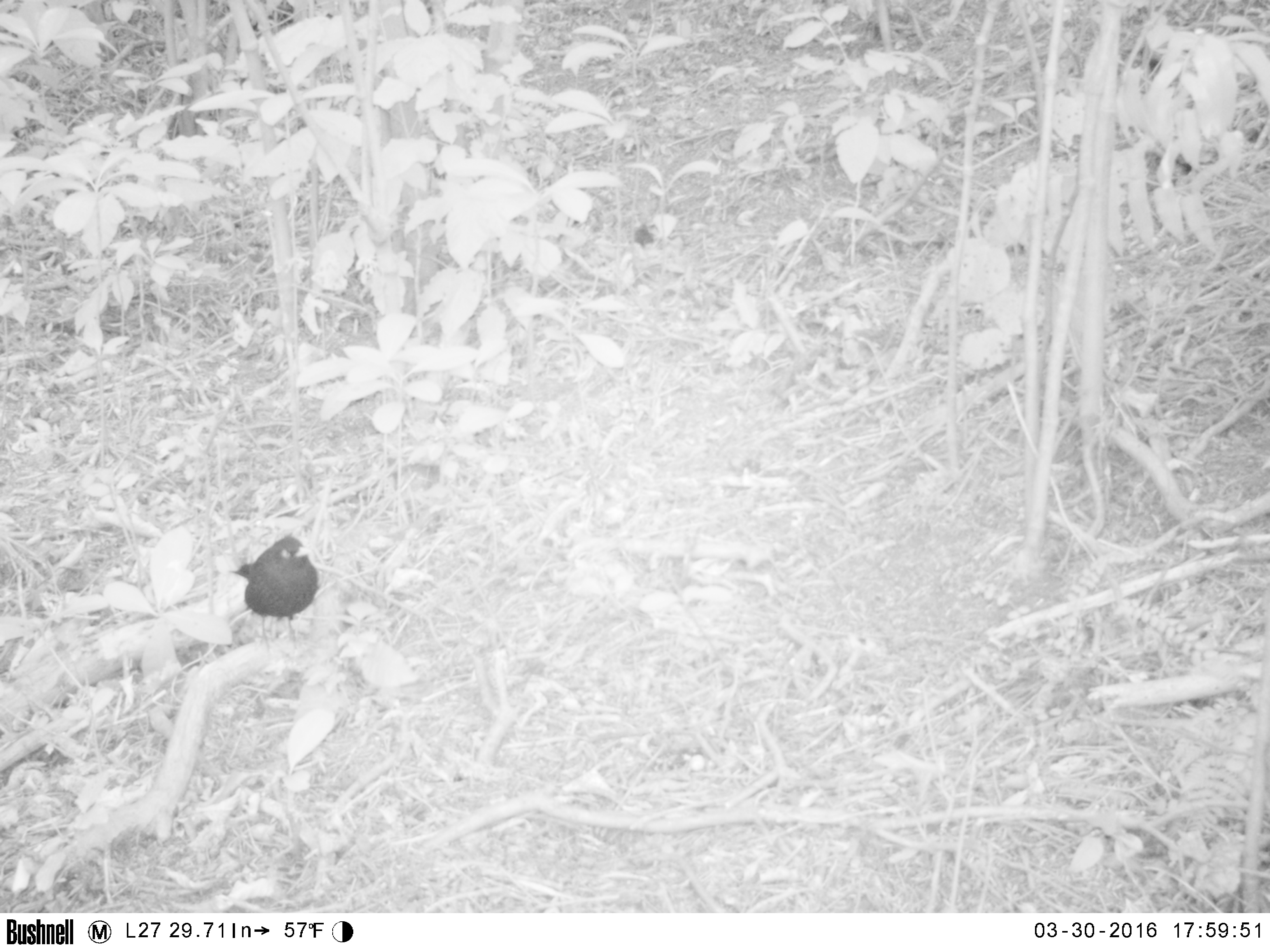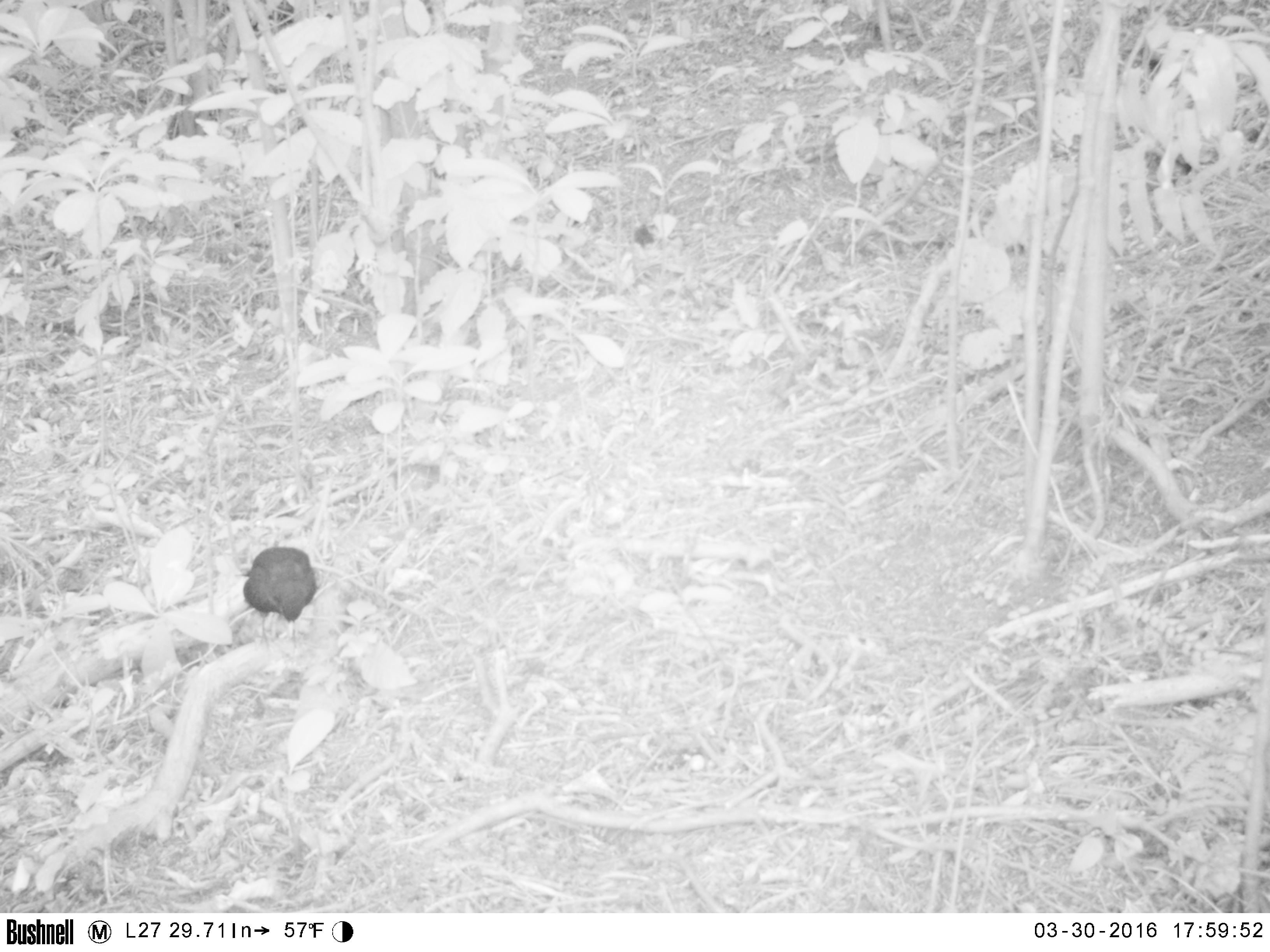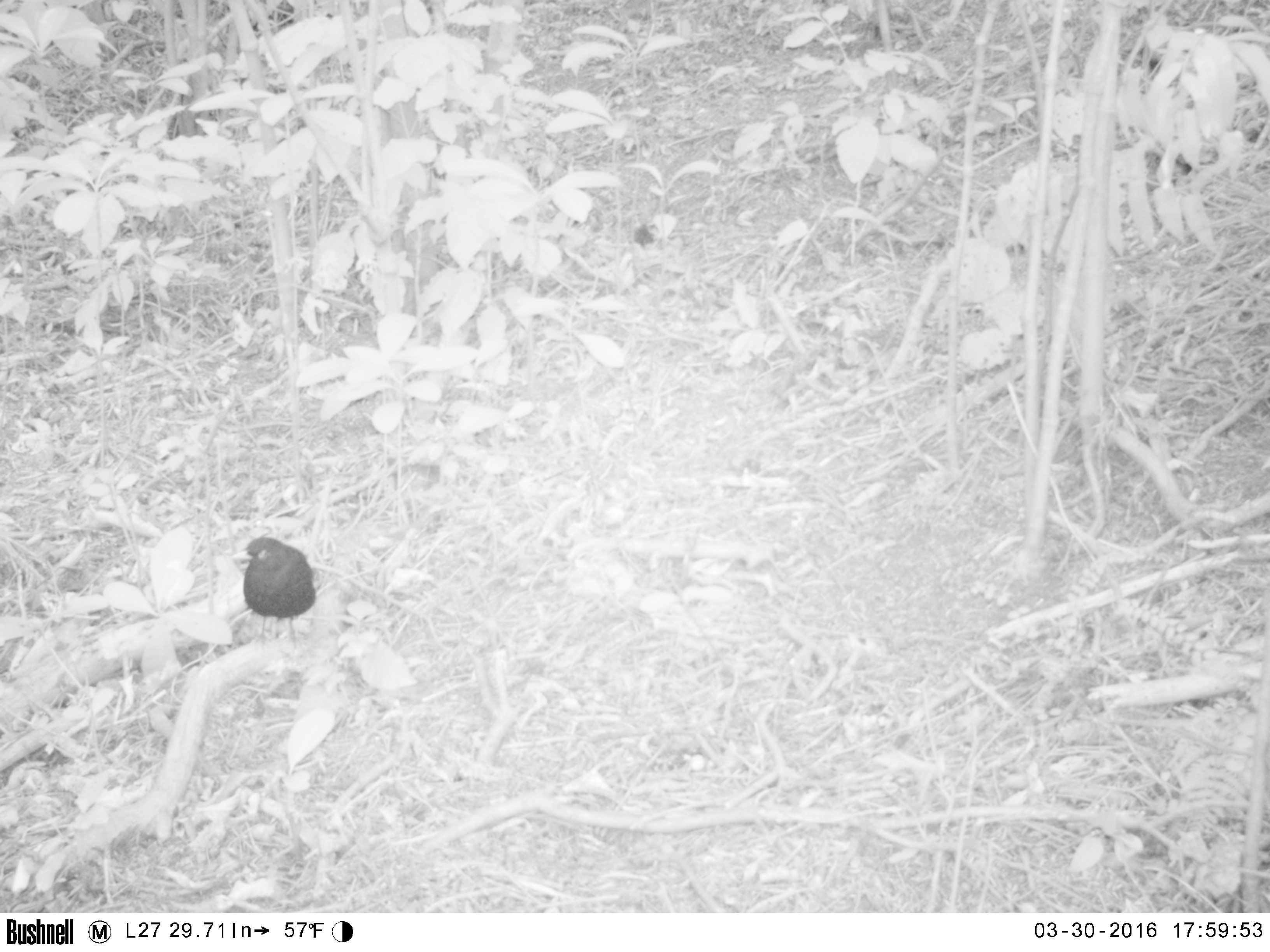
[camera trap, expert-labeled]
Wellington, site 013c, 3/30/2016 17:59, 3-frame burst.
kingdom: Animalia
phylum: Chordata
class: Aves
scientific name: Aves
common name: bird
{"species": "bird (Aves)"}